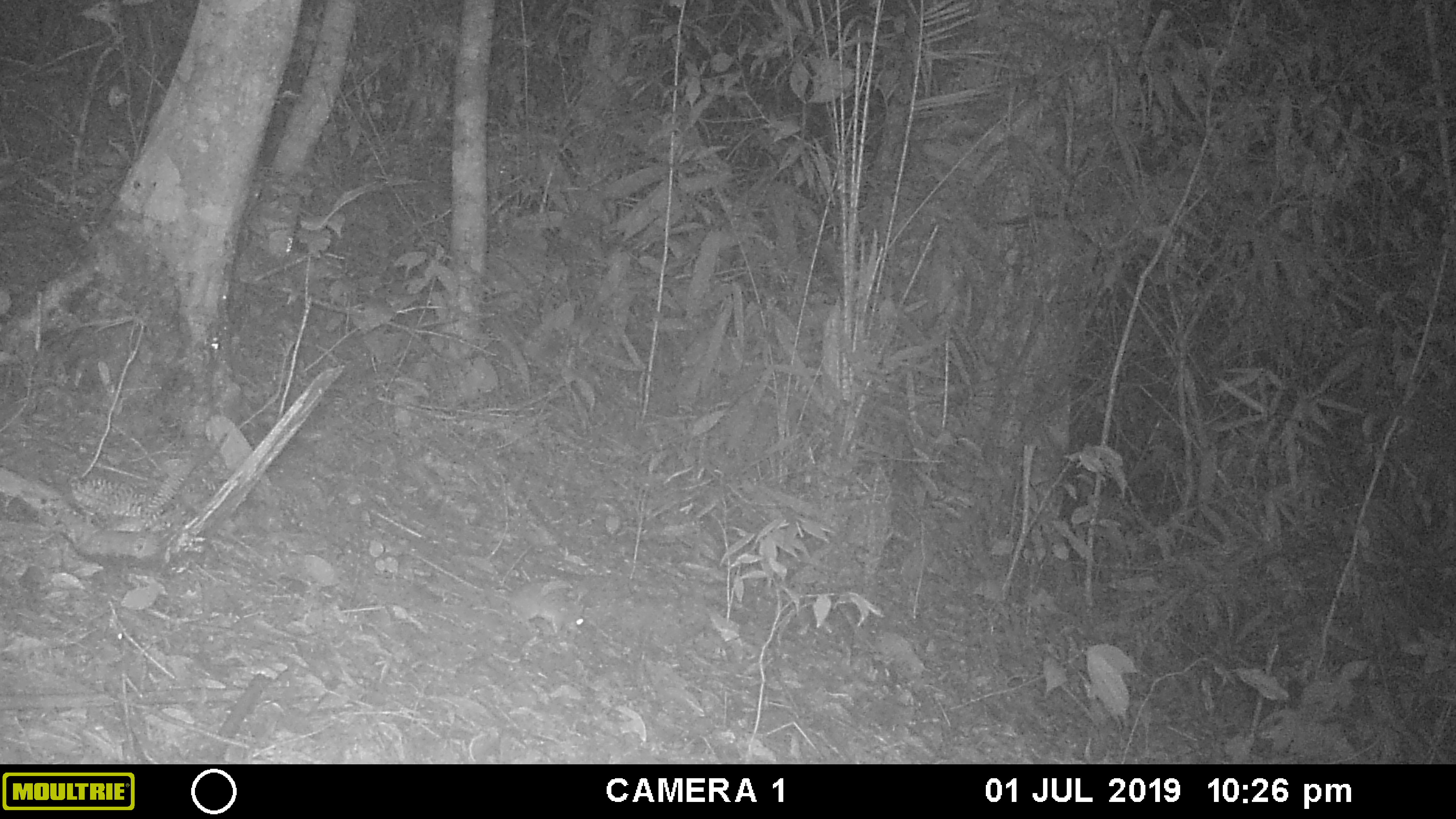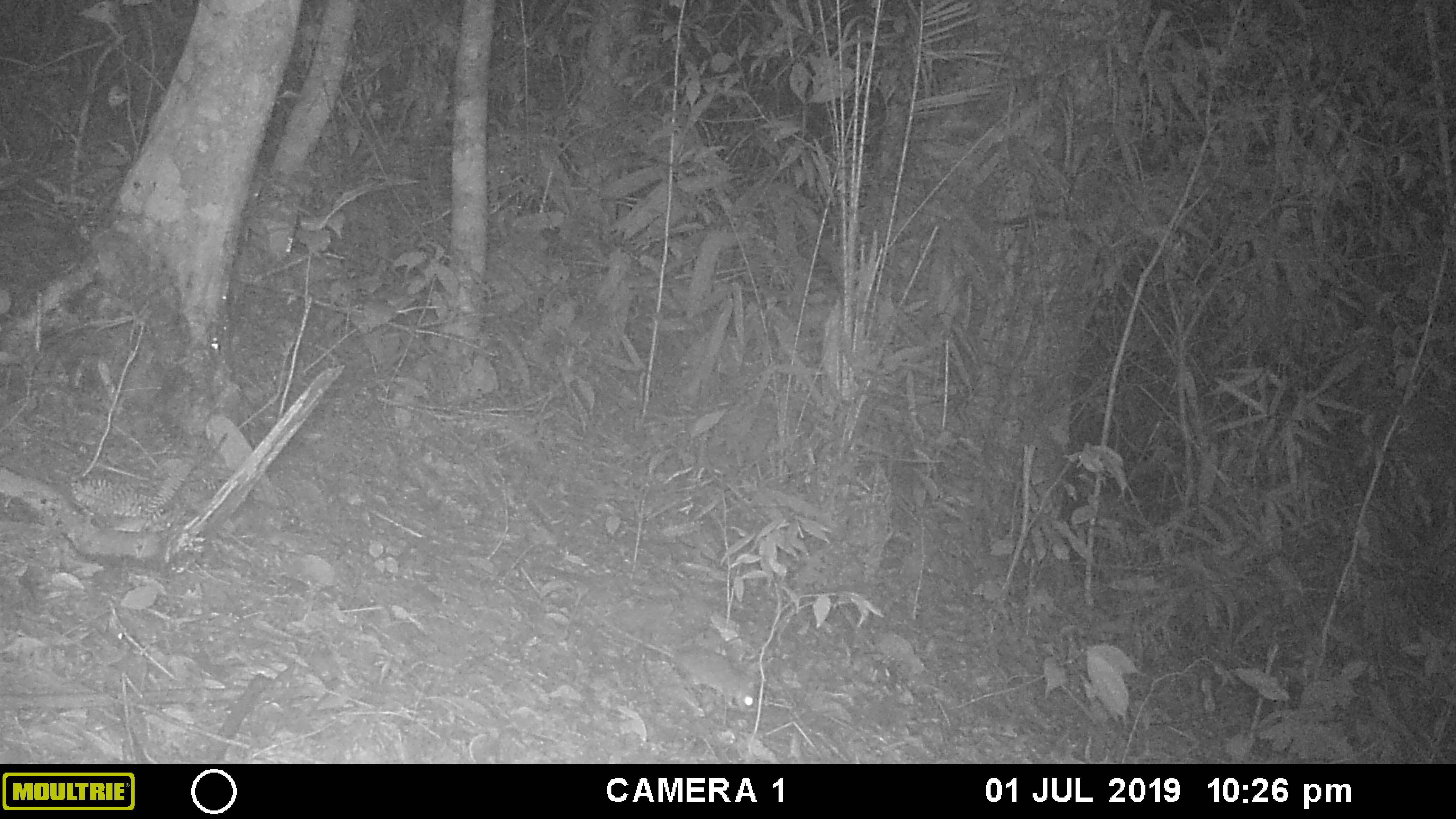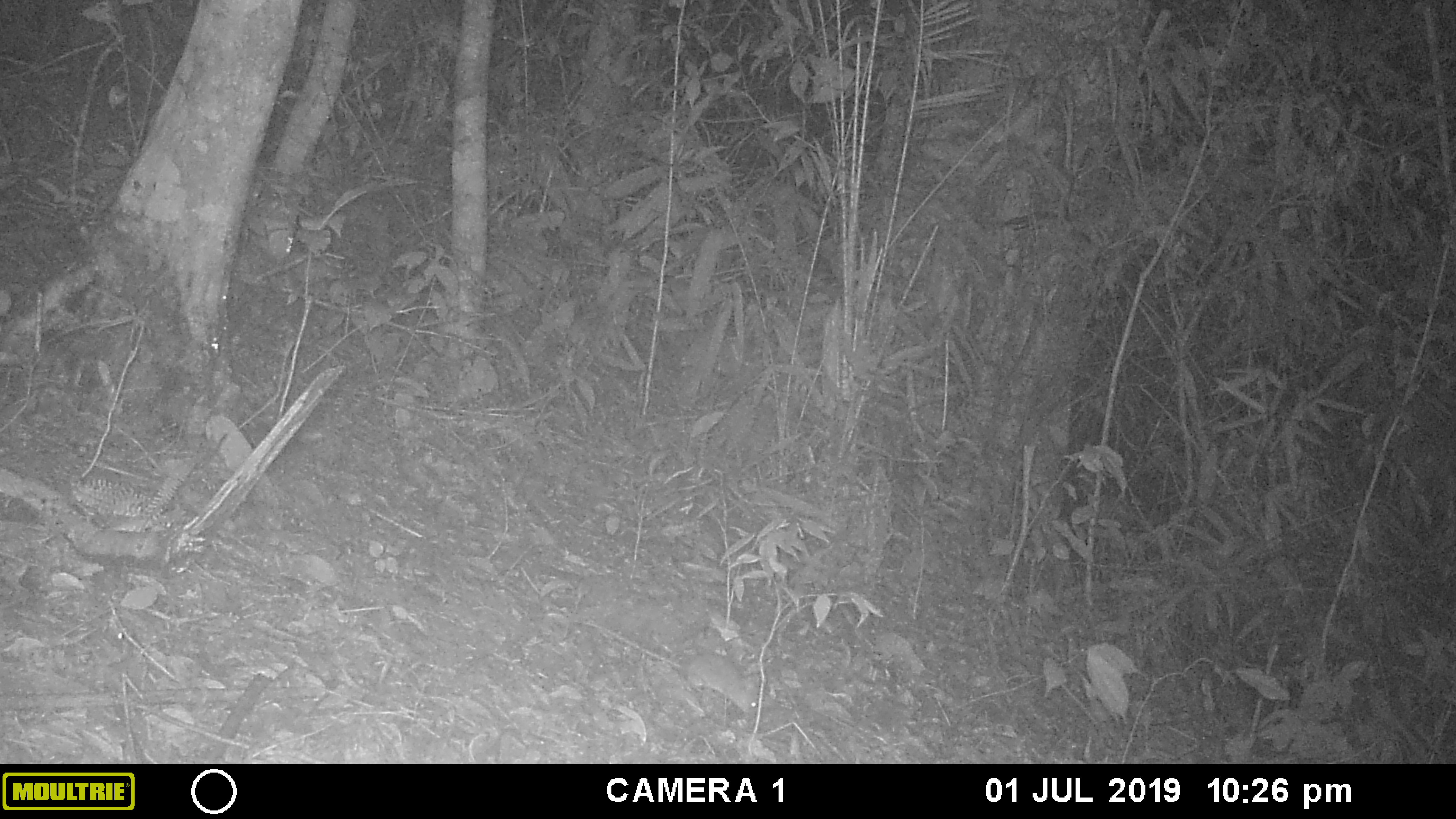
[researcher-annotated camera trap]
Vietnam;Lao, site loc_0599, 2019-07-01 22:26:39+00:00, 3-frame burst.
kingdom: Animalia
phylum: Chordata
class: Mammalia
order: Rodentia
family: Muridae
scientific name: Muridae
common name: old-world mice and rats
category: unidentified murid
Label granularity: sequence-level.